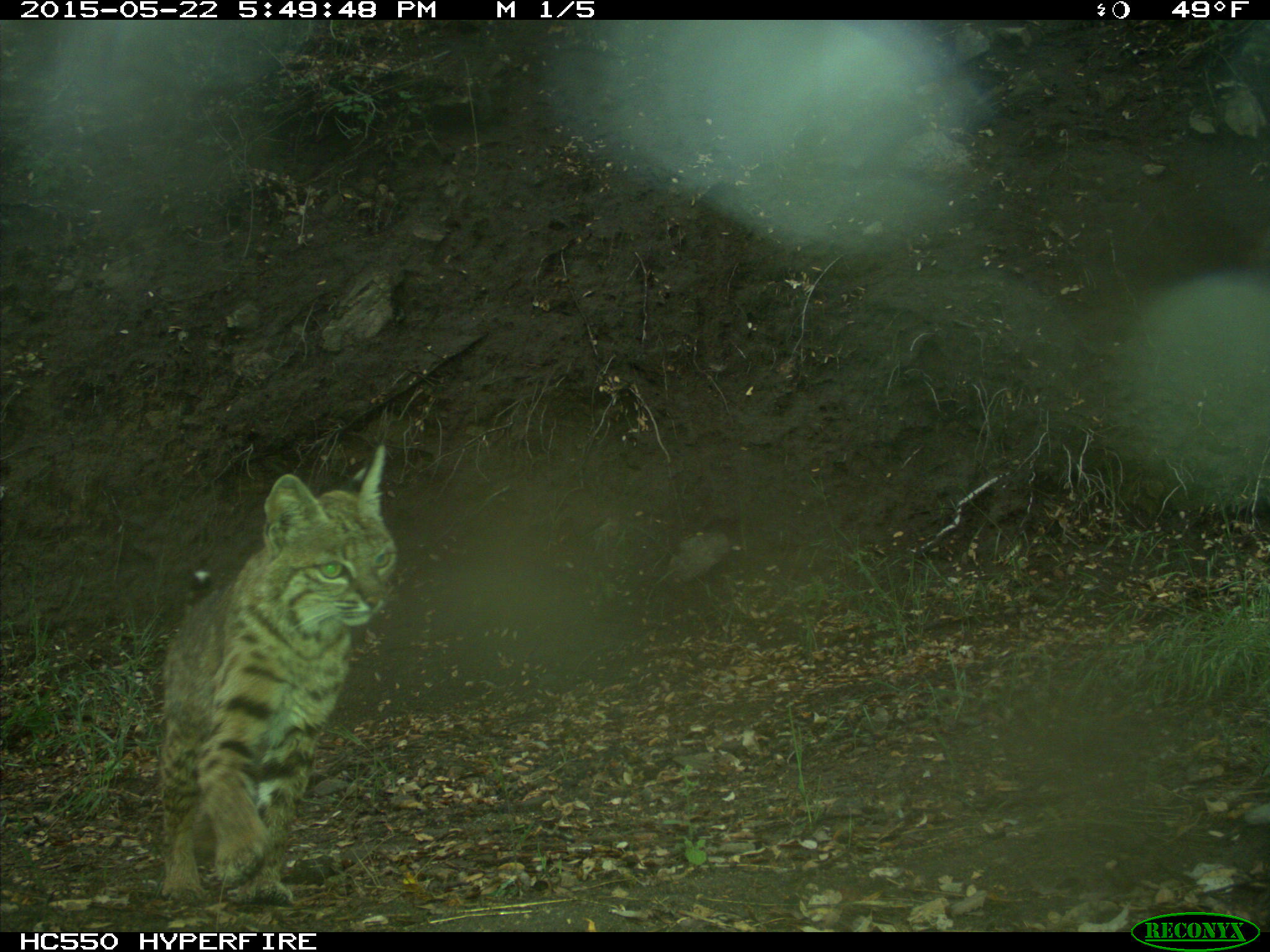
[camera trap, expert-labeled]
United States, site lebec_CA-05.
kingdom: Animalia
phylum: Chordata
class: Mammalia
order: Carnivora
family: Felidae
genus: Lynx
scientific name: Lynx rufus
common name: bobcat